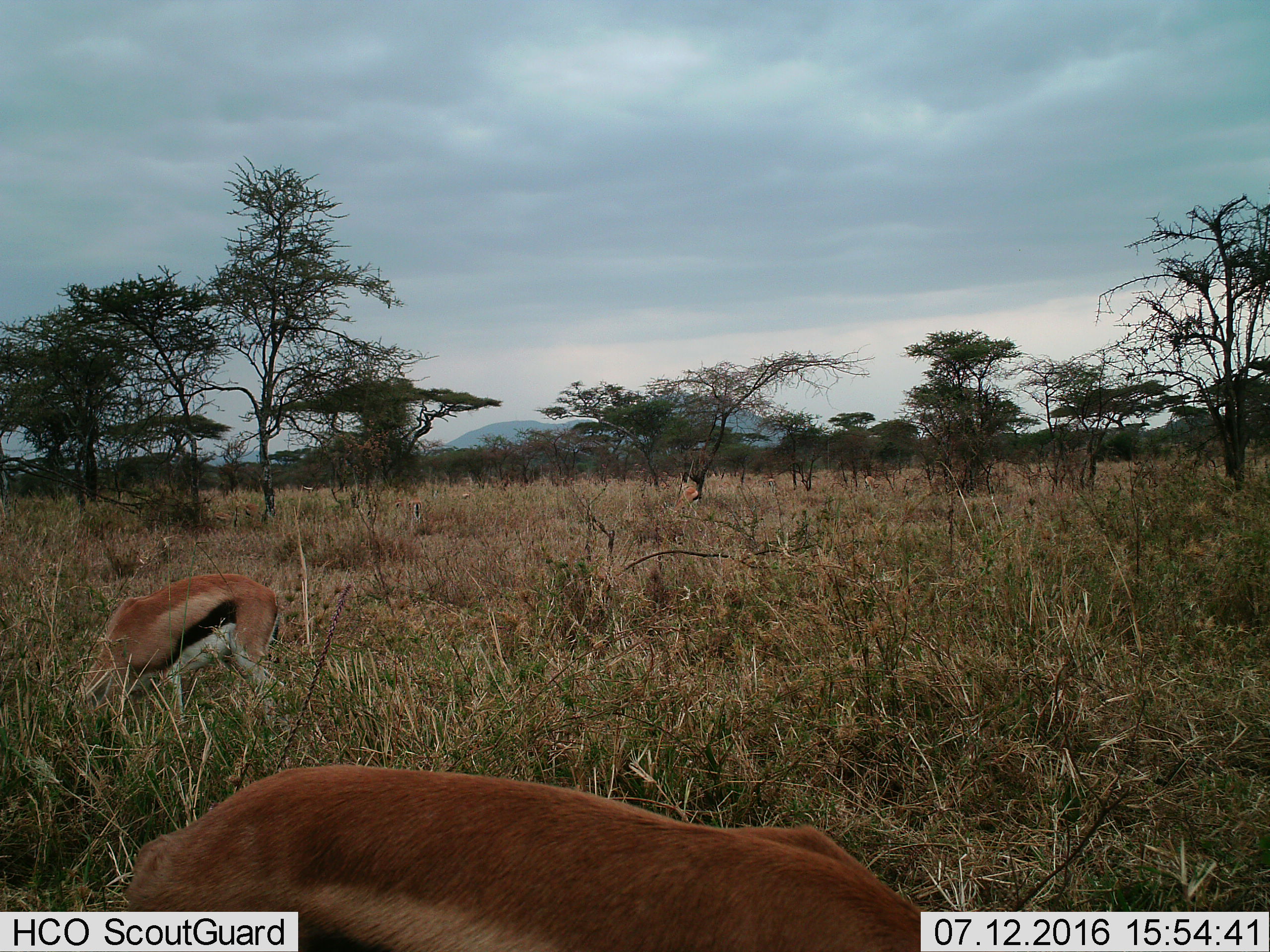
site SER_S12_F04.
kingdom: Animalia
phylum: Chordata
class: Mammalia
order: Artiodactyla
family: Bovidae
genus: Eudorcas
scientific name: Eudorcas thomsonii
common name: thomson's gazelle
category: gazellethomsons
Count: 2.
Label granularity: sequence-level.